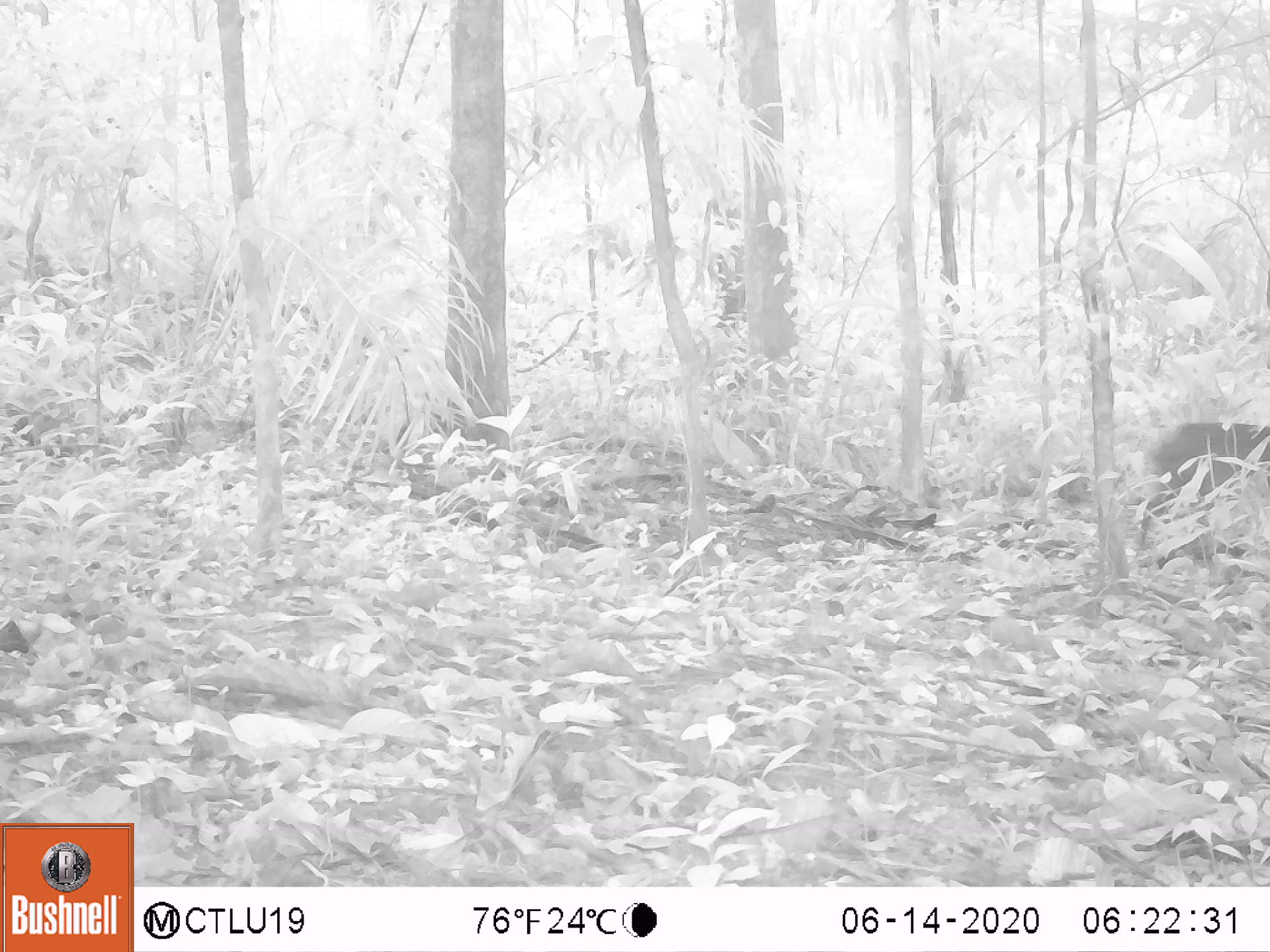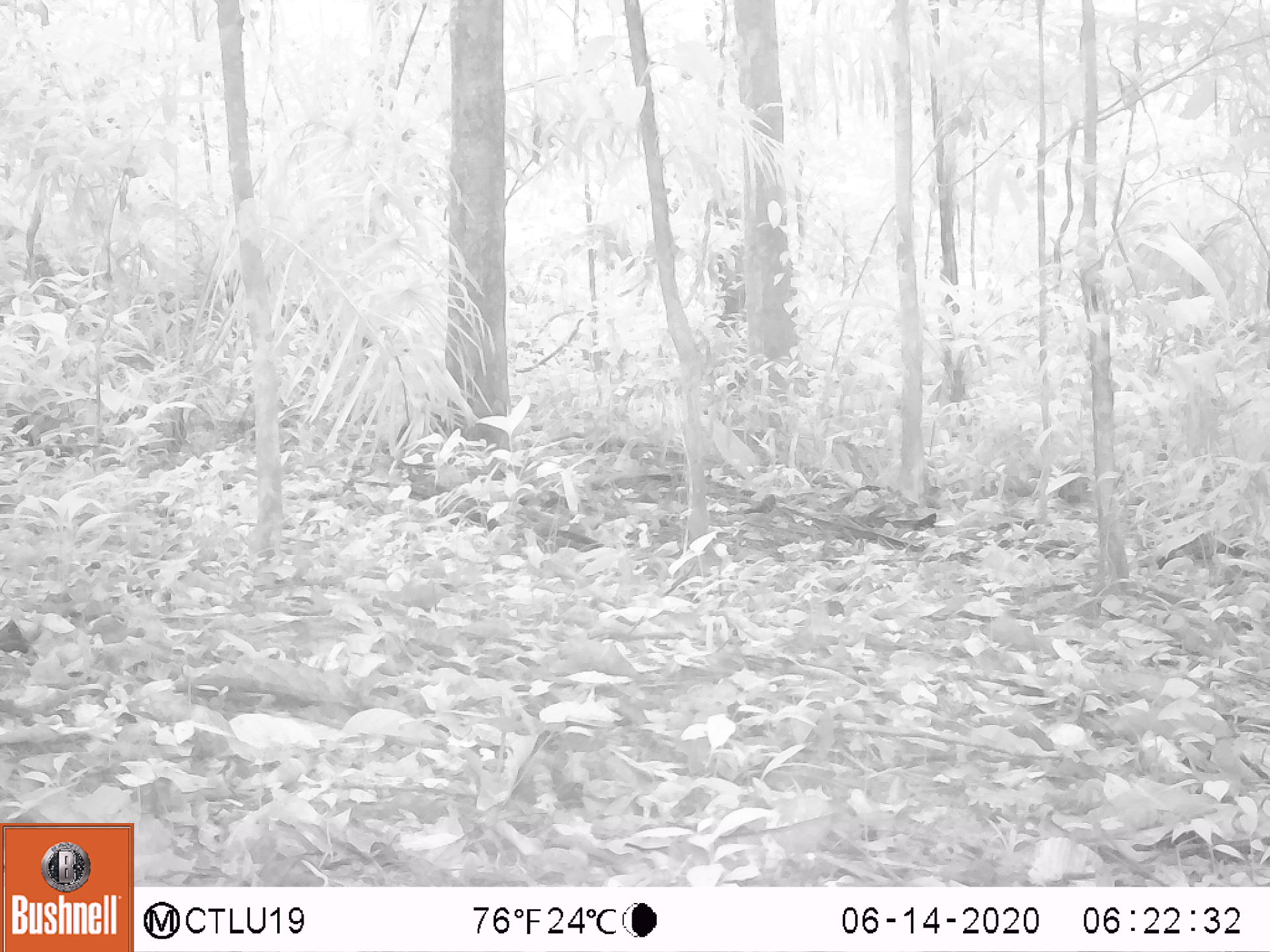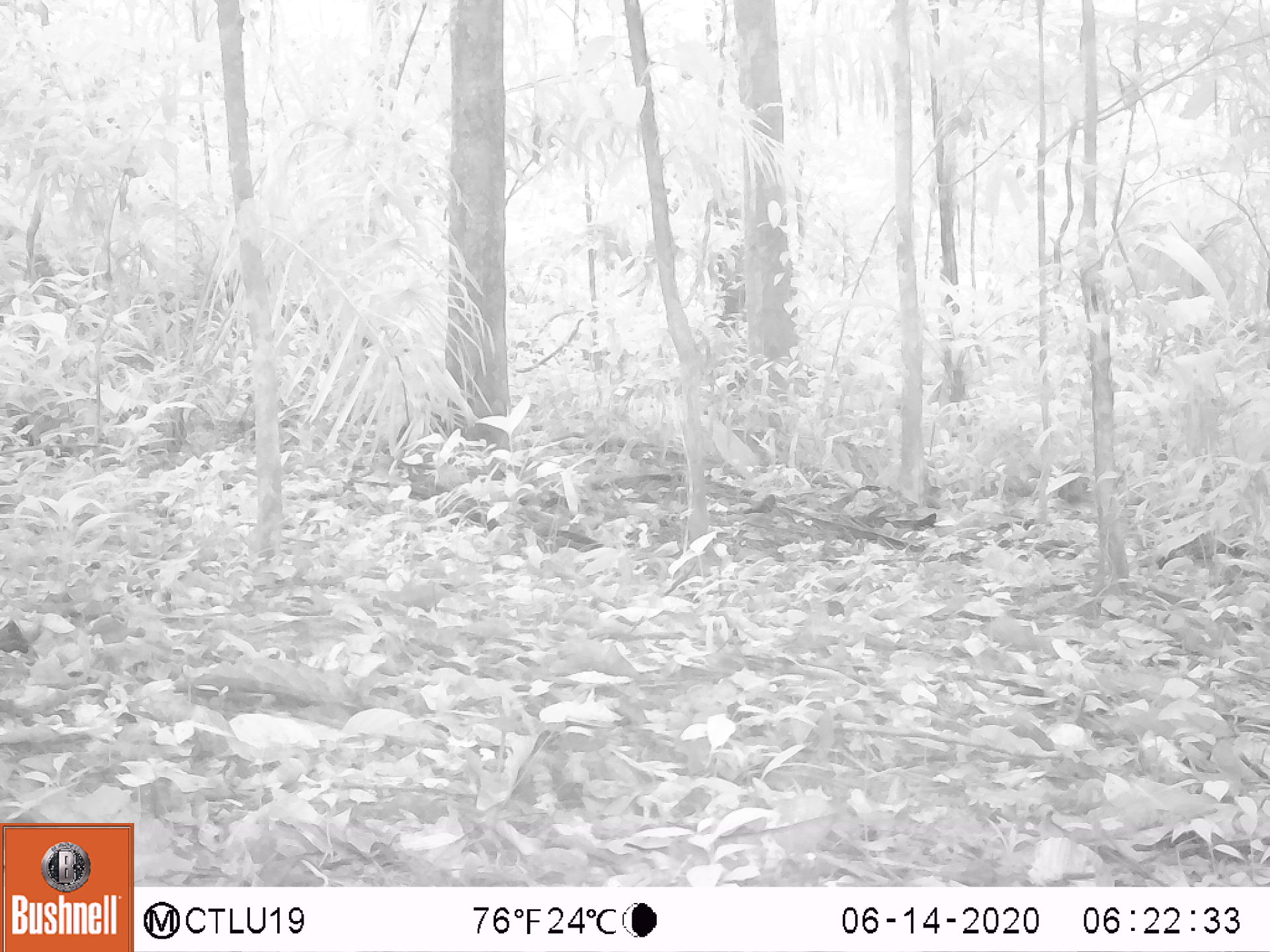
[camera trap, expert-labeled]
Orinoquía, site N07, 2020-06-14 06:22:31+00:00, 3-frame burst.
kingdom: Animalia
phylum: Chordata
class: Mammalia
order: Rodentia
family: Dasyproctidae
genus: Dasyprocta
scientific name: Dasyprocta fuliginosa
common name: black agouti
Black agouti (Dasyprocta fuliginosa).